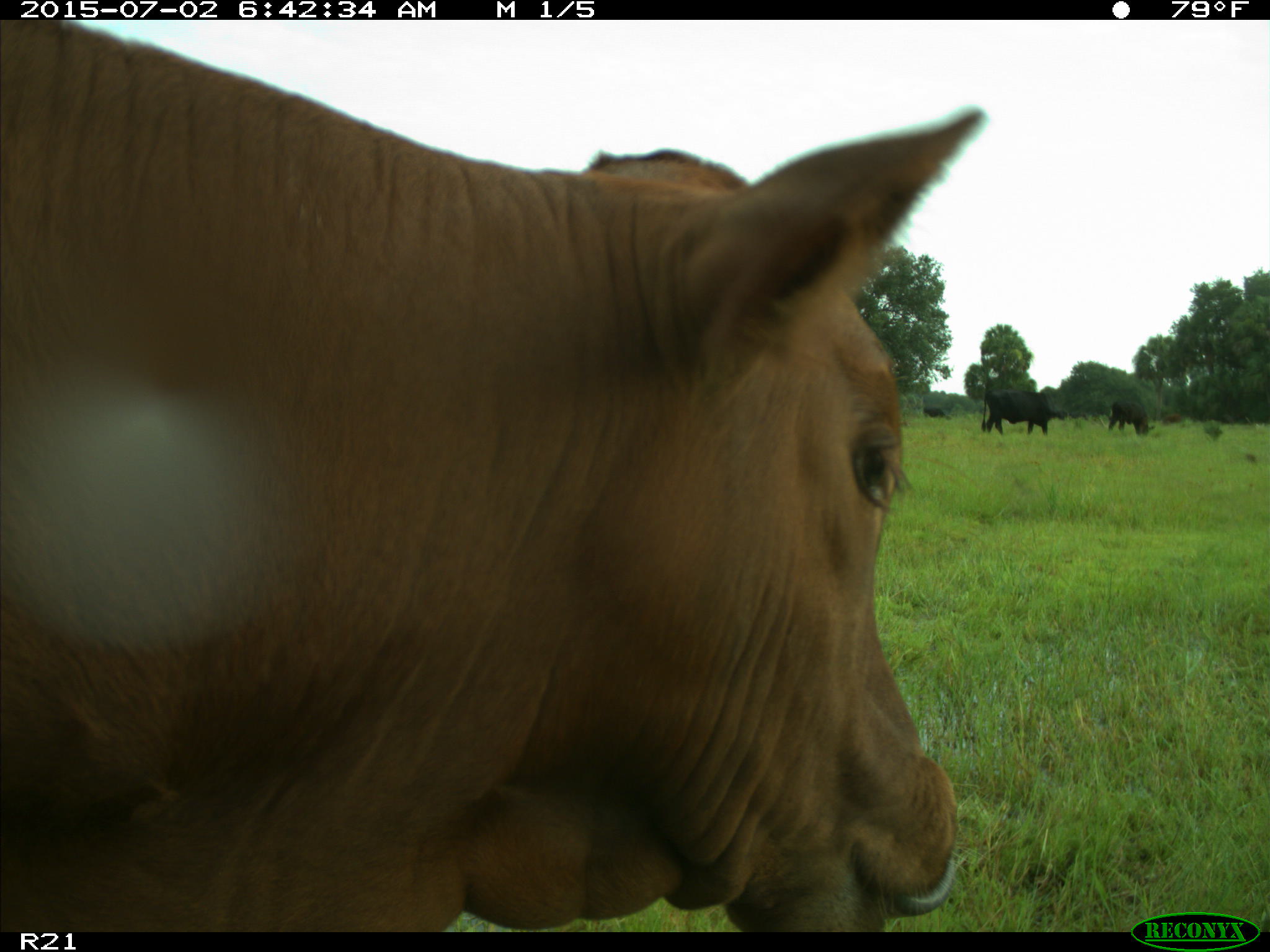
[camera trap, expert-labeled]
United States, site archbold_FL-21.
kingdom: Animalia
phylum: Chordata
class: Mammalia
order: Artiodactyla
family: Bovidae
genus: Bos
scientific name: Bos taurus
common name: domestic cow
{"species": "Bos taurus (domestic cow)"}